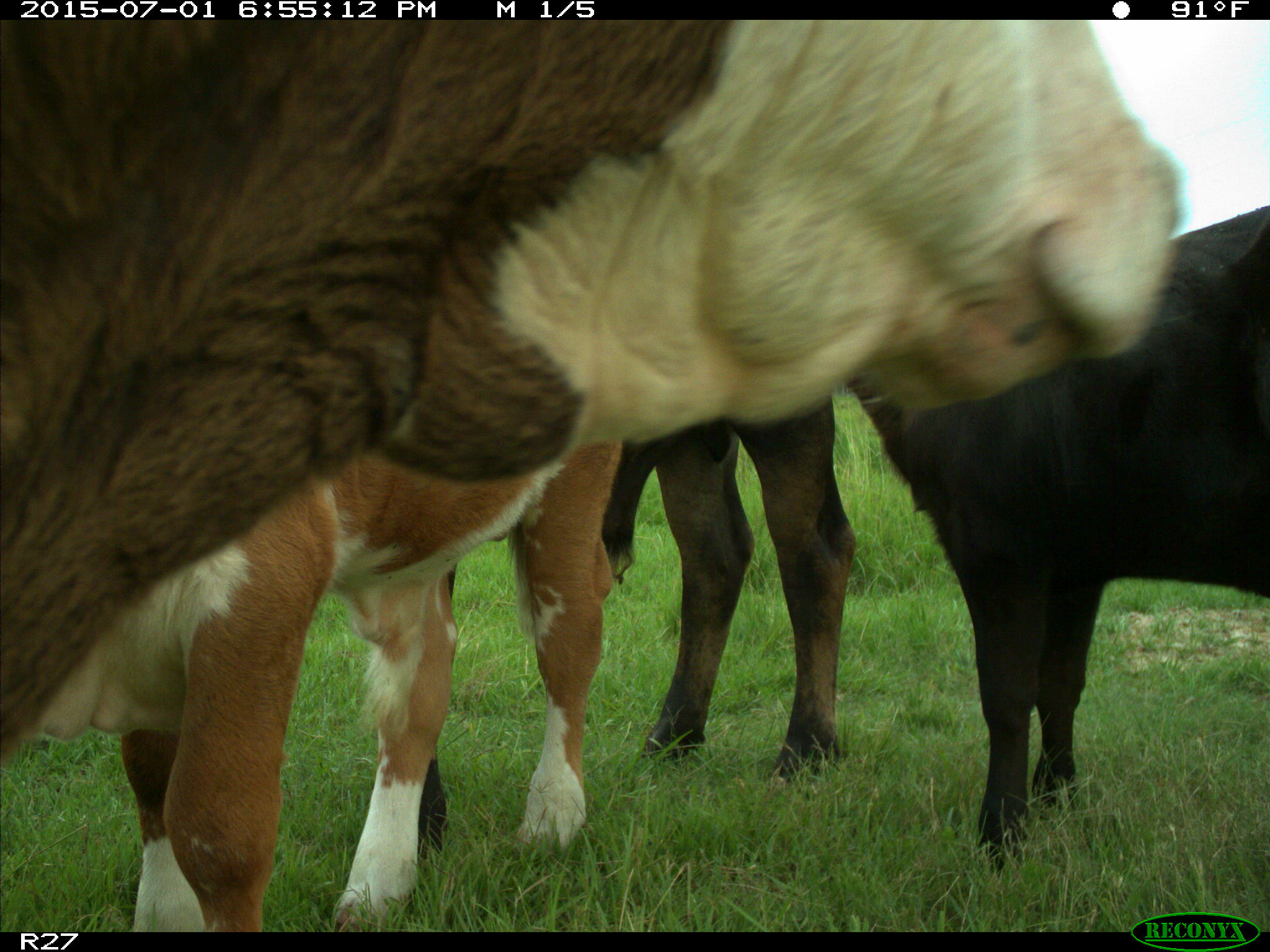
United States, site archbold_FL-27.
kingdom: Animalia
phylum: Chordata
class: Mammalia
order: Artiodactyla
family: Bovidae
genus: Bos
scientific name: Bos taurus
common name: domestic cow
Bos taurus (domestic cow).